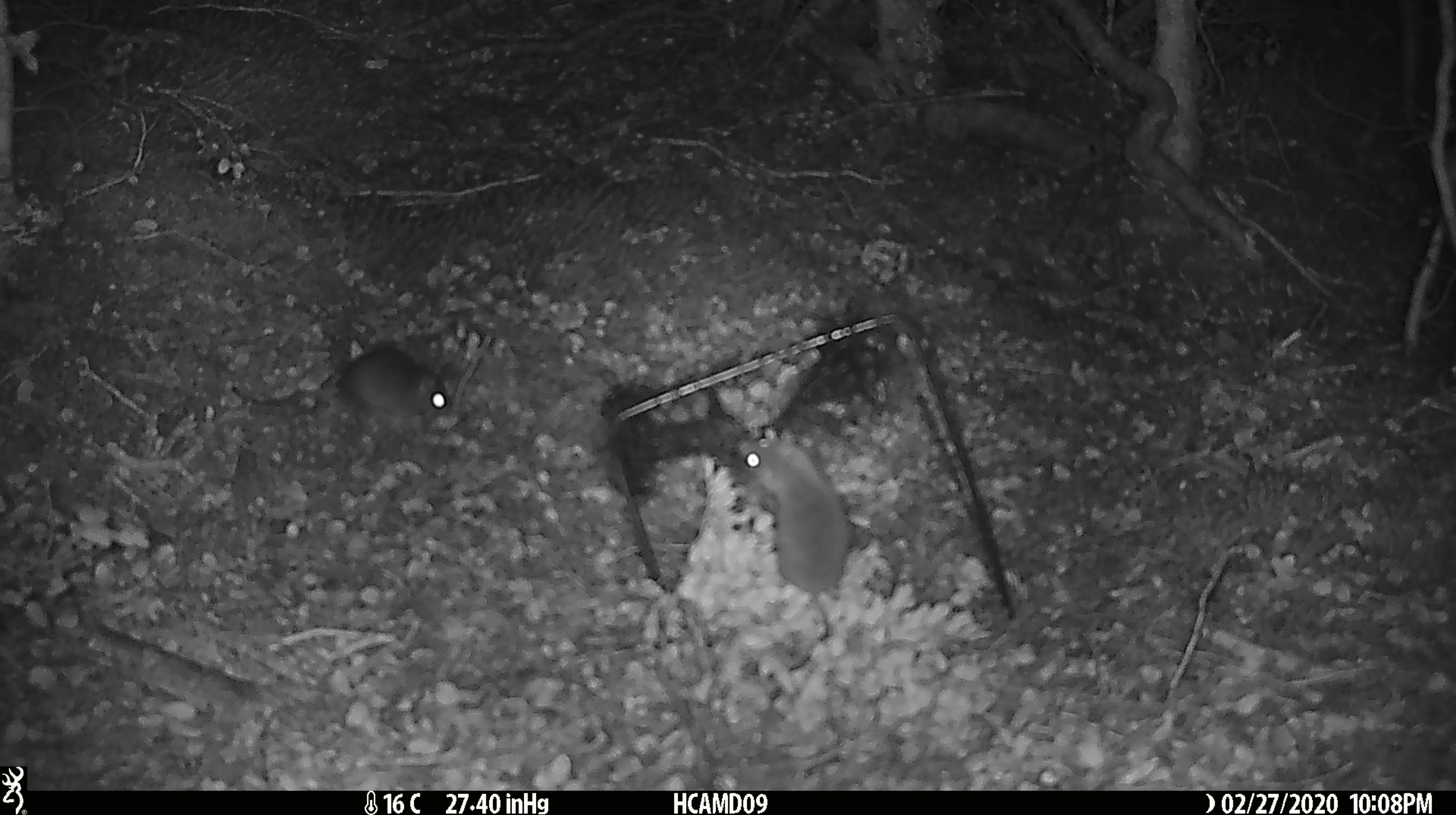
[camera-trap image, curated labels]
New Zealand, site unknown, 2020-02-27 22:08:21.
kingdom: Animalia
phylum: Chordata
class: Mammalia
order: Rodentia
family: Muridae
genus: Mus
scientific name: Mus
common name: mouse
Mouse (Mus).